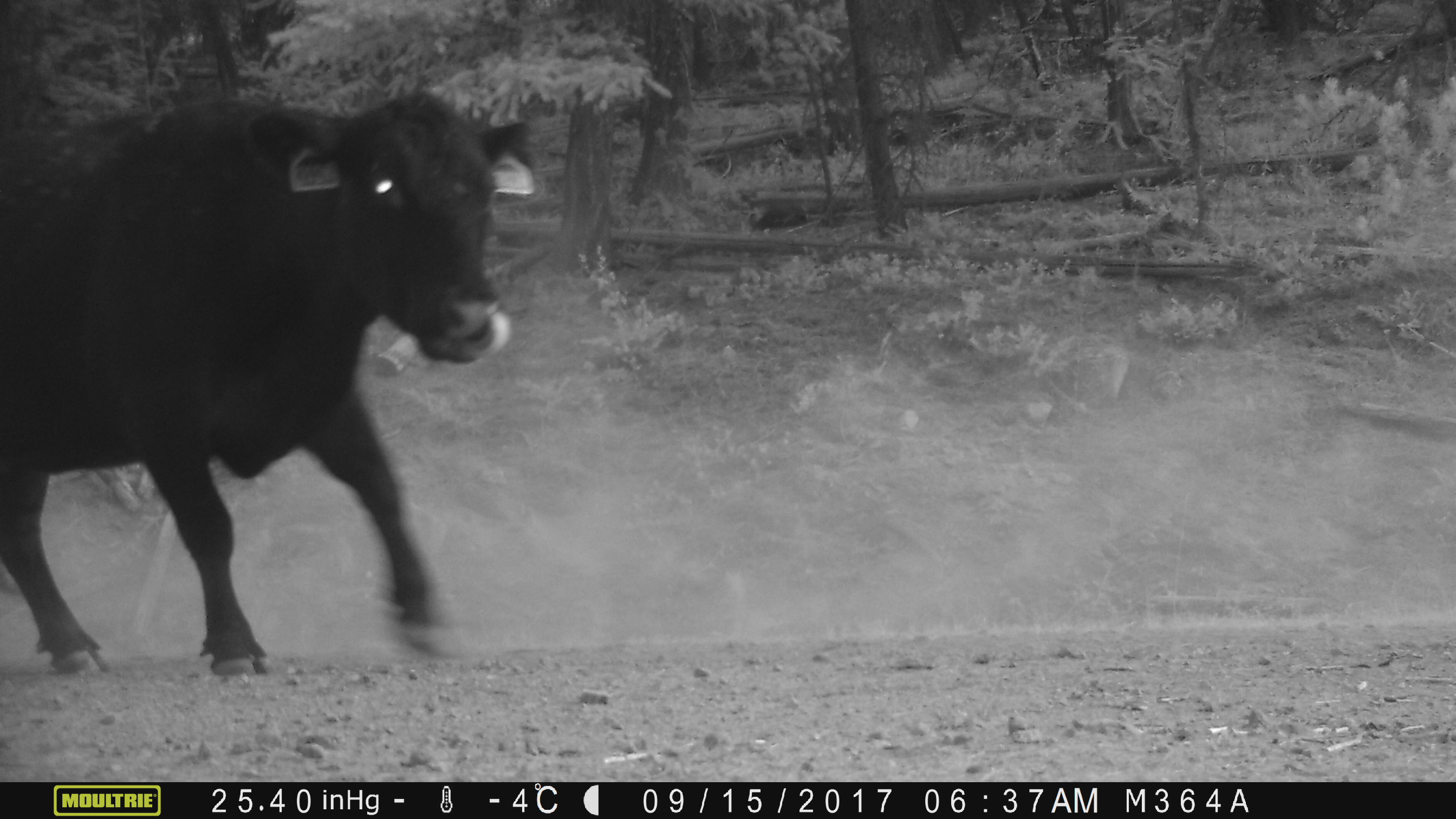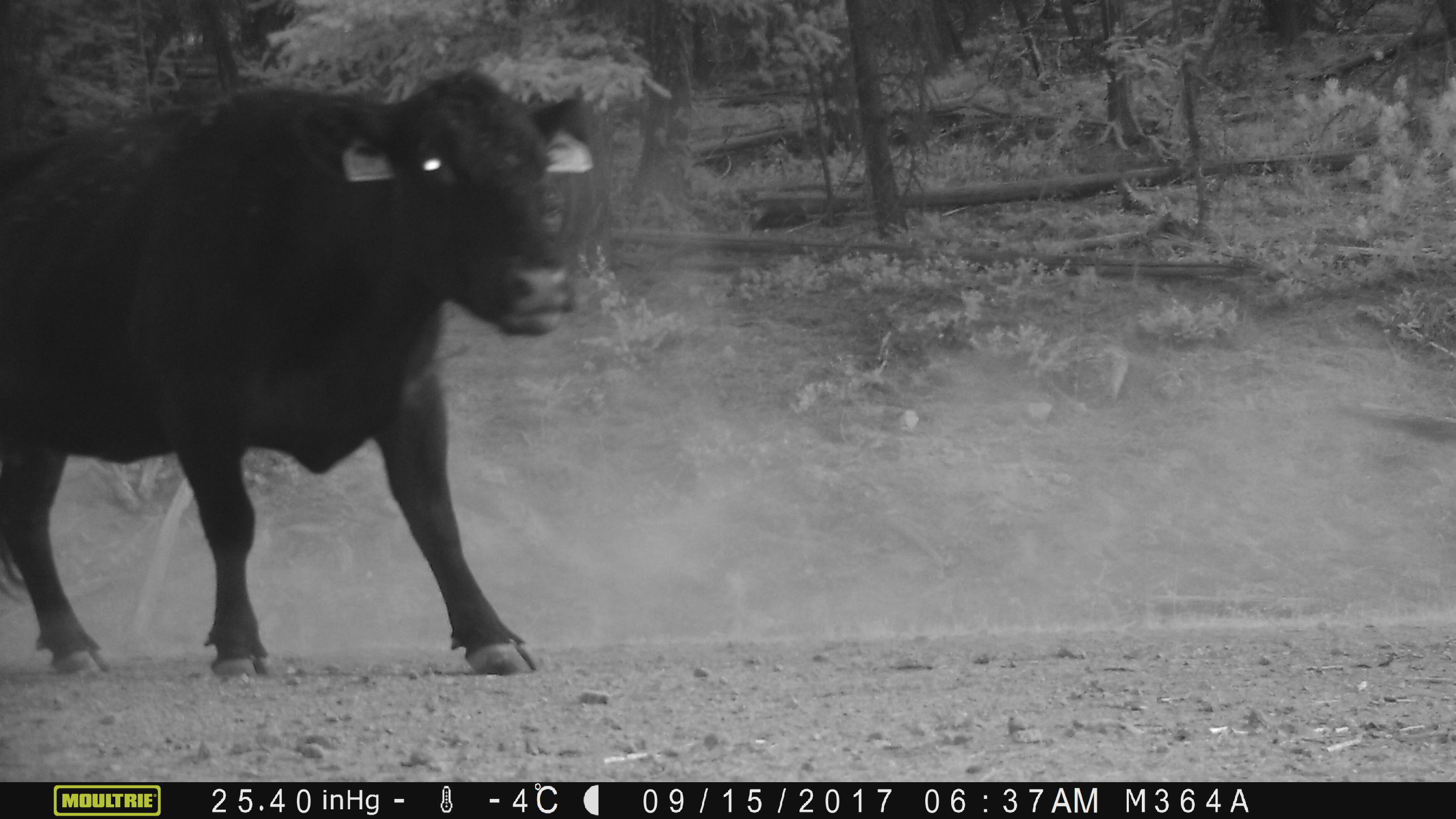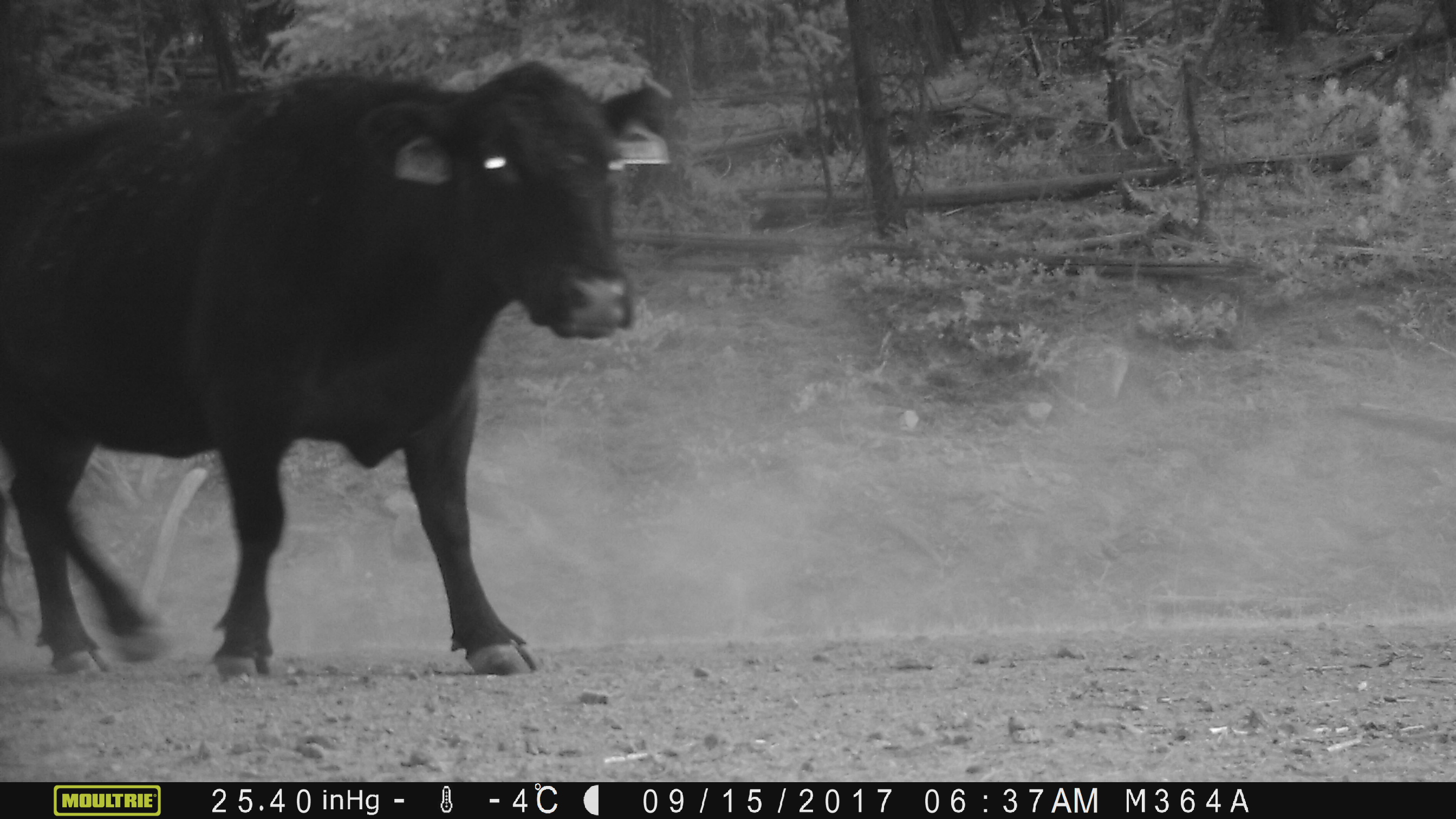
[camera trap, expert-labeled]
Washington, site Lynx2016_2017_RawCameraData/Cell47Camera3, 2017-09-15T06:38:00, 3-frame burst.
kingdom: Animalia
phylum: Chordata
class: Mammalia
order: Artiodactyla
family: Bovidae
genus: Bos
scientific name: Bos taurus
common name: domestic cattle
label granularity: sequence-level